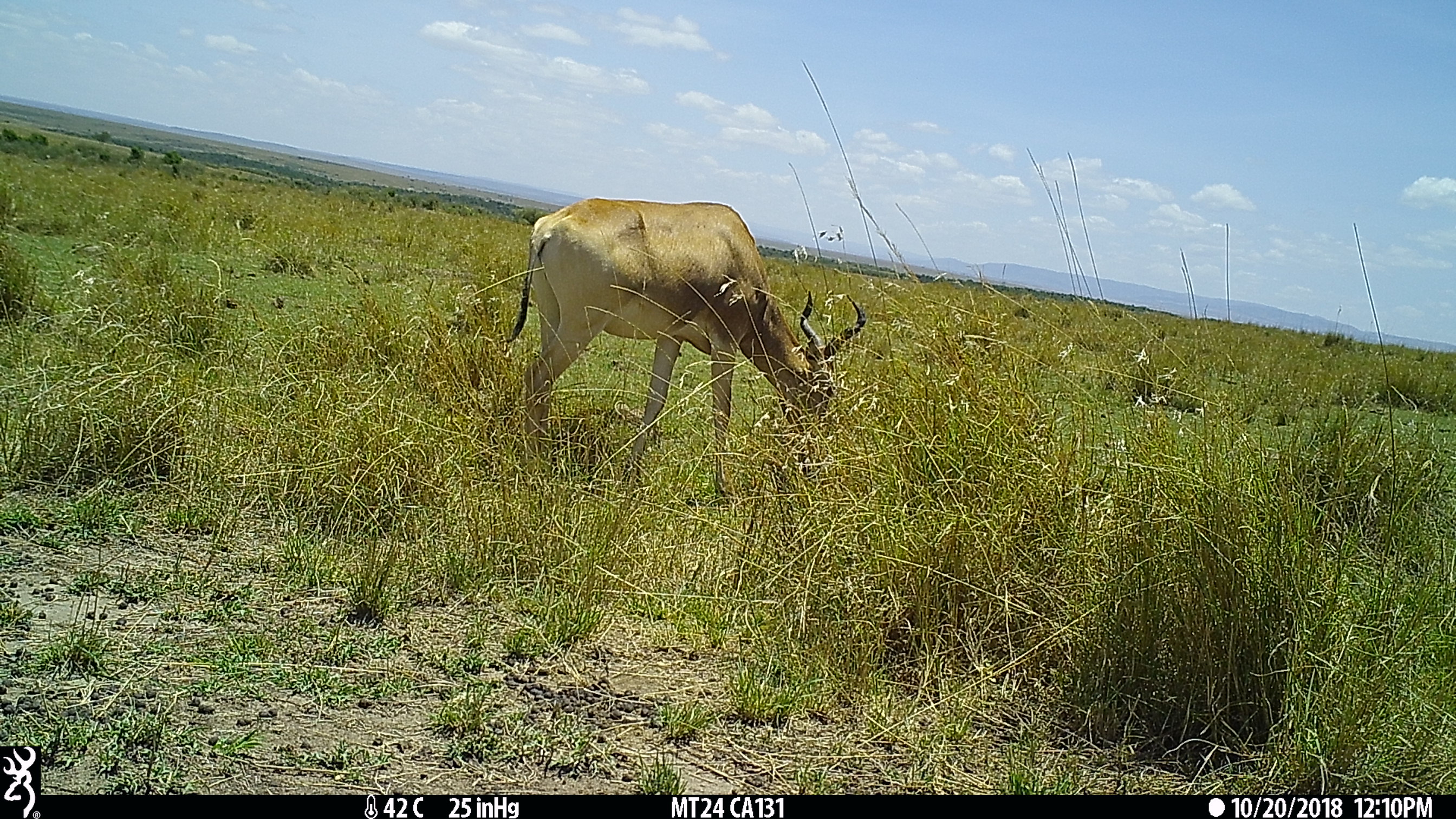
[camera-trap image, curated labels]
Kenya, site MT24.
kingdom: Animalia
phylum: Chordata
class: Mammalia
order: Artiodactyla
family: Bovidae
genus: Alcelaphus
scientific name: Alcelaphus buselaphus cokii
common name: coke's hartebeest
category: hartebeest cokes